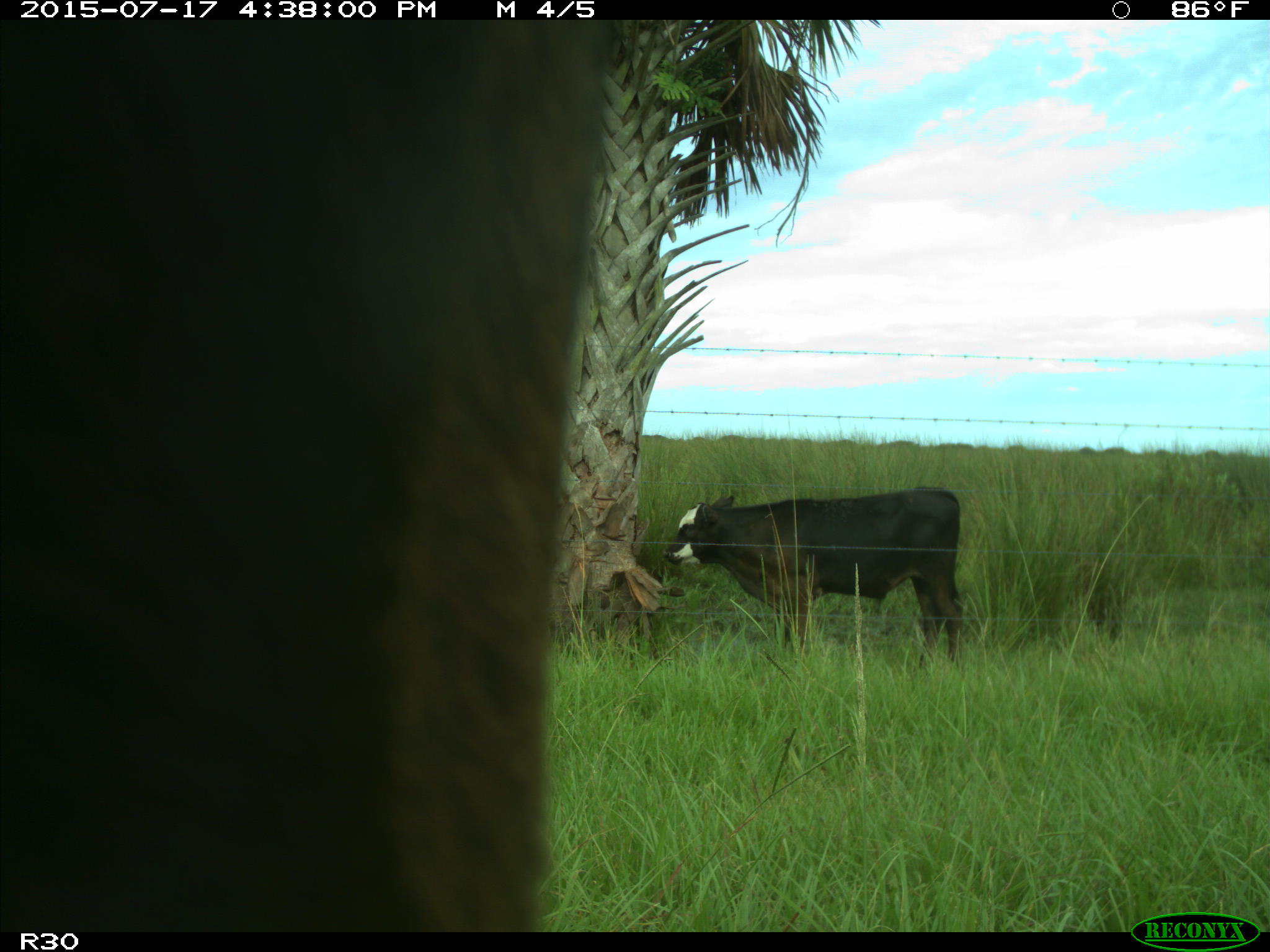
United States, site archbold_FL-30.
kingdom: Animalia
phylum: Chordata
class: Mammalia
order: Artiodactyla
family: Bovidae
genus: Bos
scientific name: Bos taurus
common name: domestic cow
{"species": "Bos taurus (domestic cow)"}